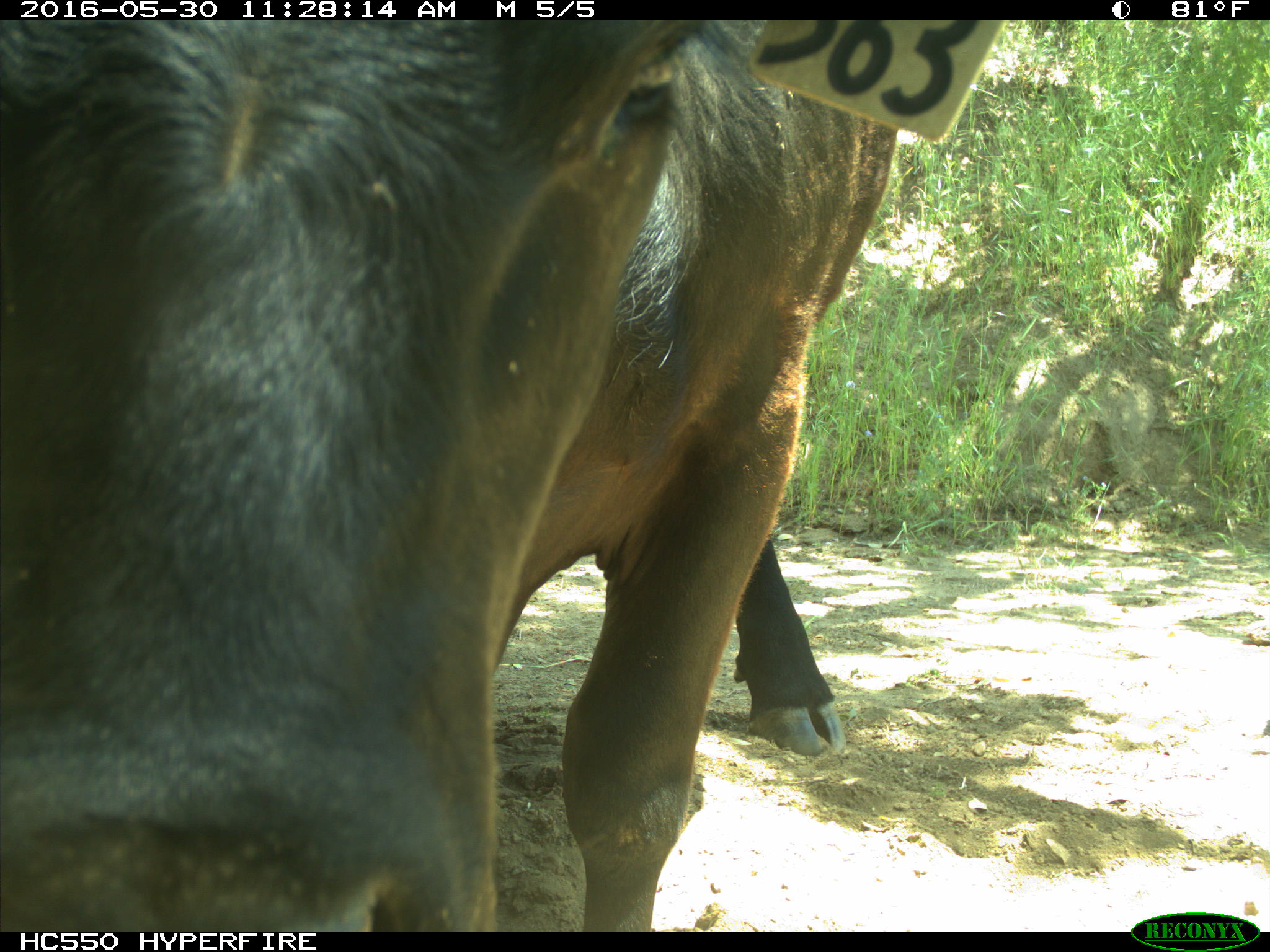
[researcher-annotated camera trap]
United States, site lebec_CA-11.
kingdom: Animalia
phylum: Chordata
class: Mammalia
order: Artiodactyla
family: Bovidae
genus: Bos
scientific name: Bos taurus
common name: domestic cow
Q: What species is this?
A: Bos taurus (domestic cow).